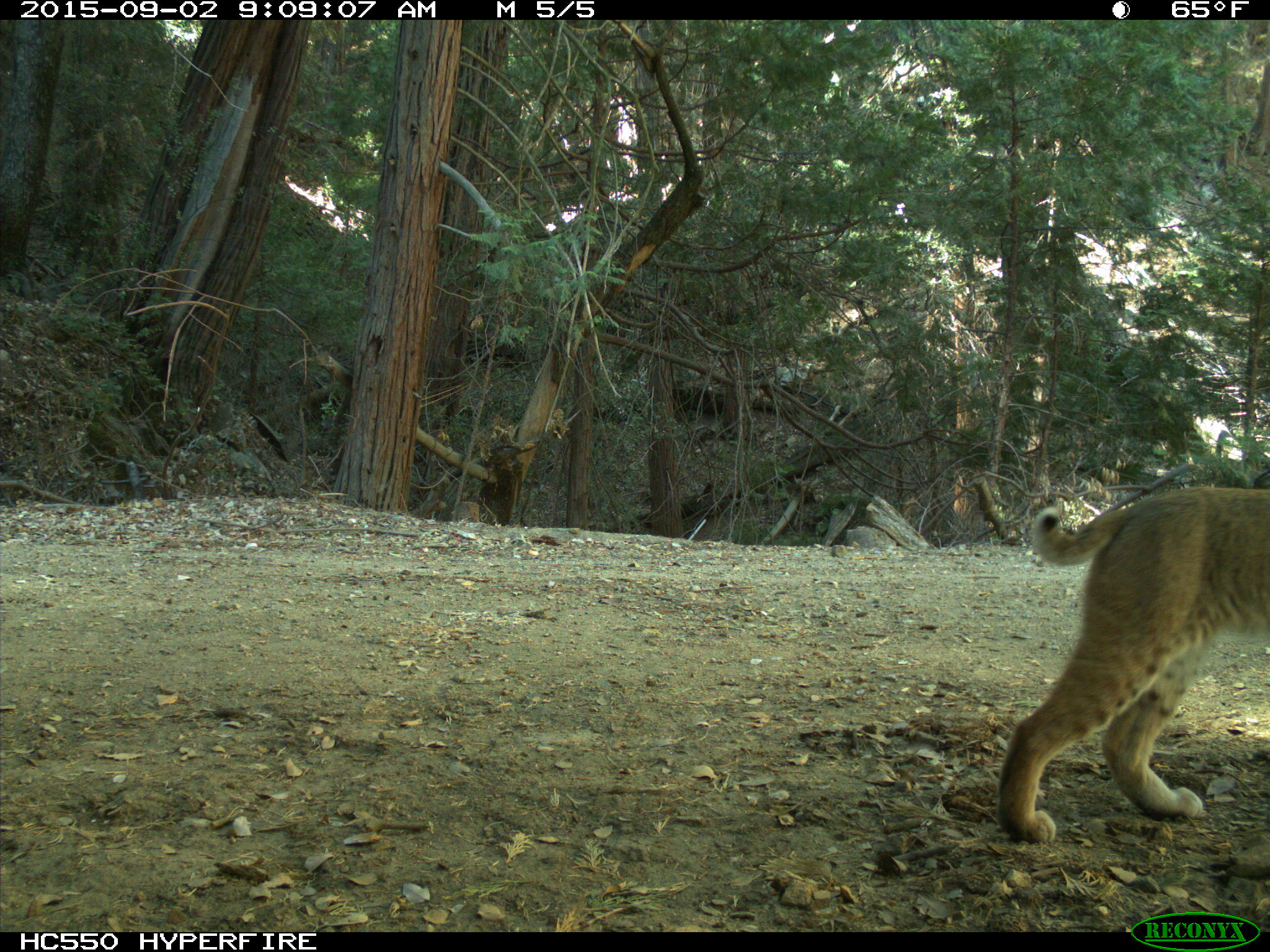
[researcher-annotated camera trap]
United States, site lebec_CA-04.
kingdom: Animalia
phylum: Chordata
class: Mammalia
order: Carnivora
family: Felidae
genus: Lynx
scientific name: Lynx rufus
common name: bobcat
Lynx rufus (bobcat).